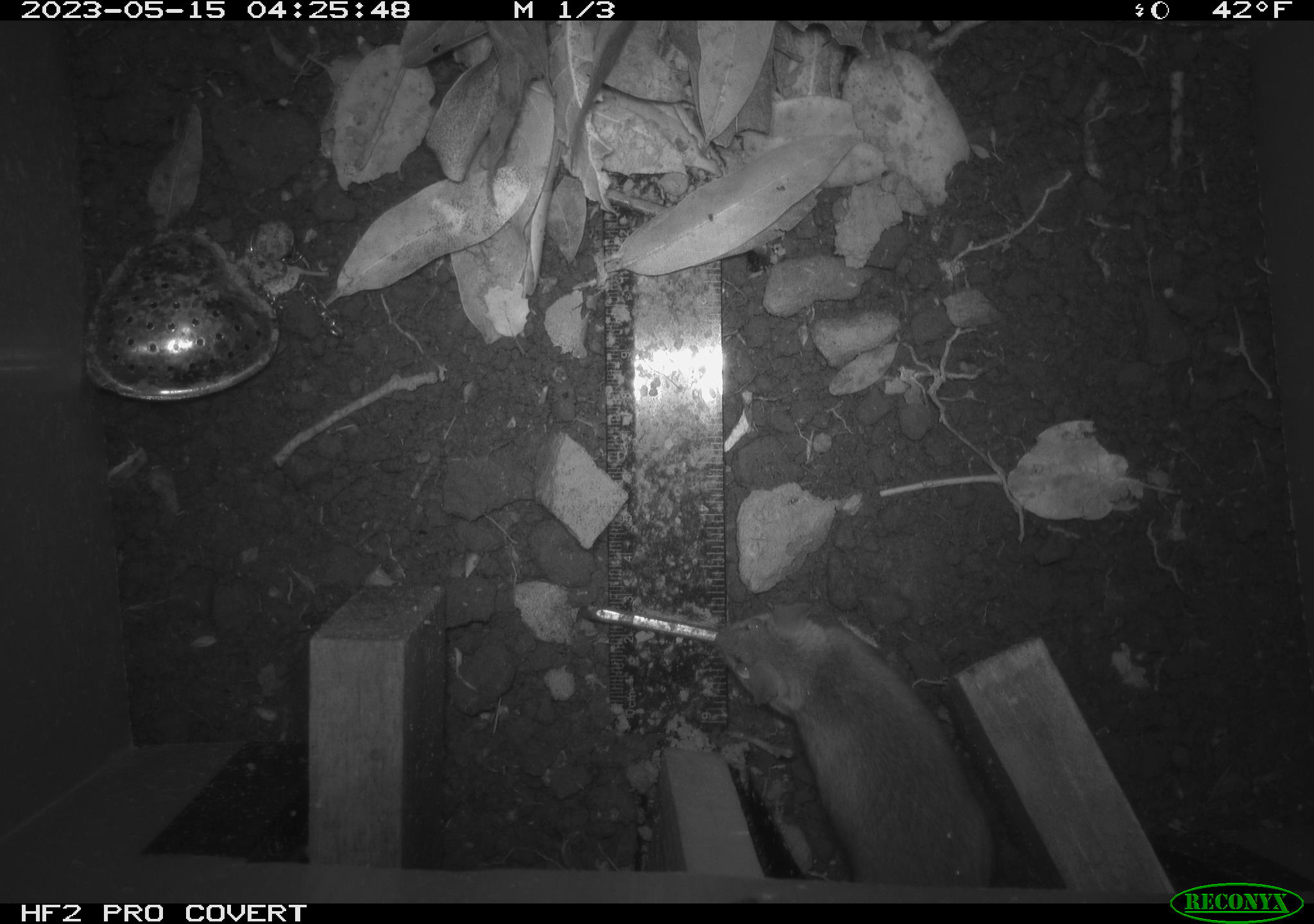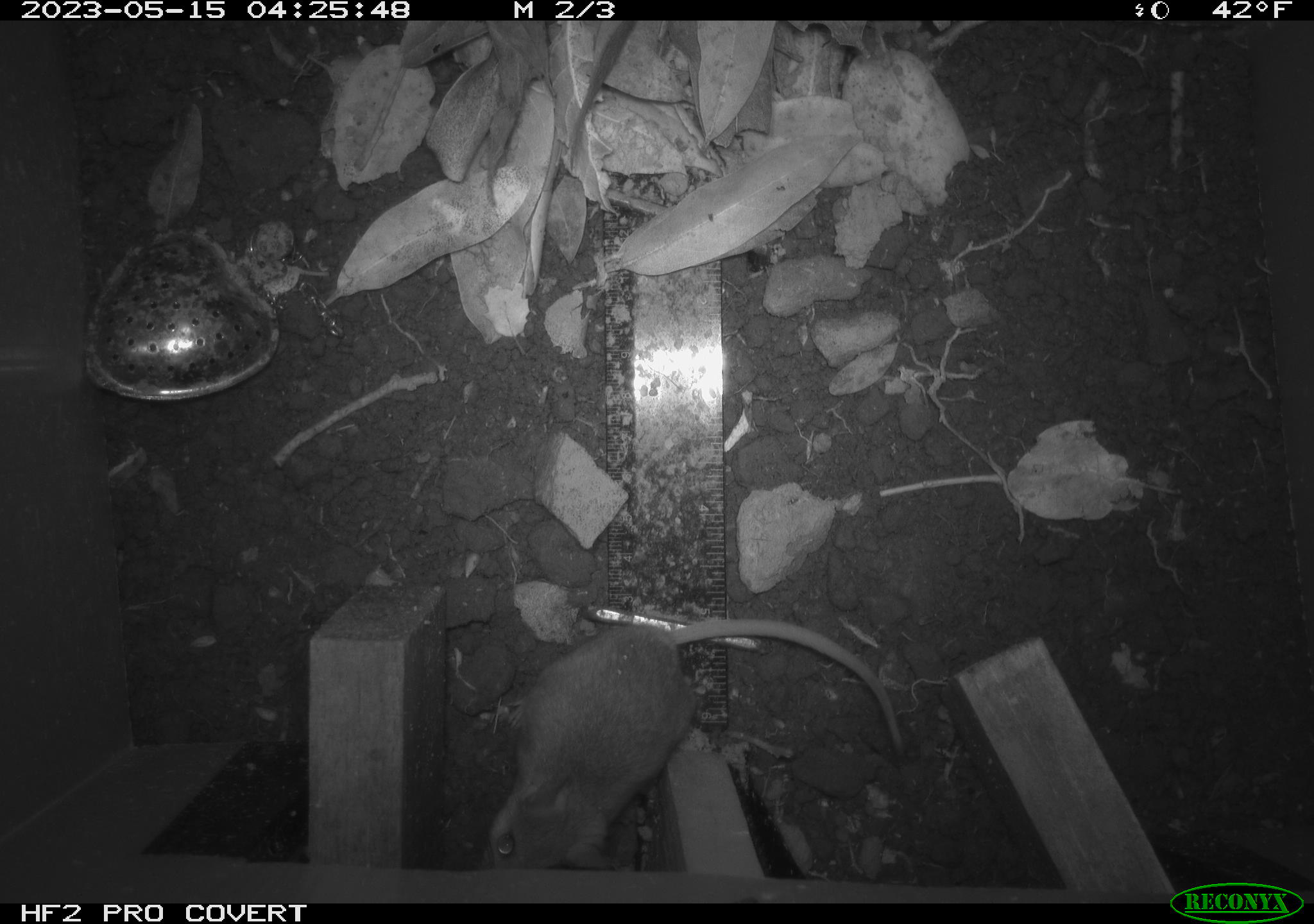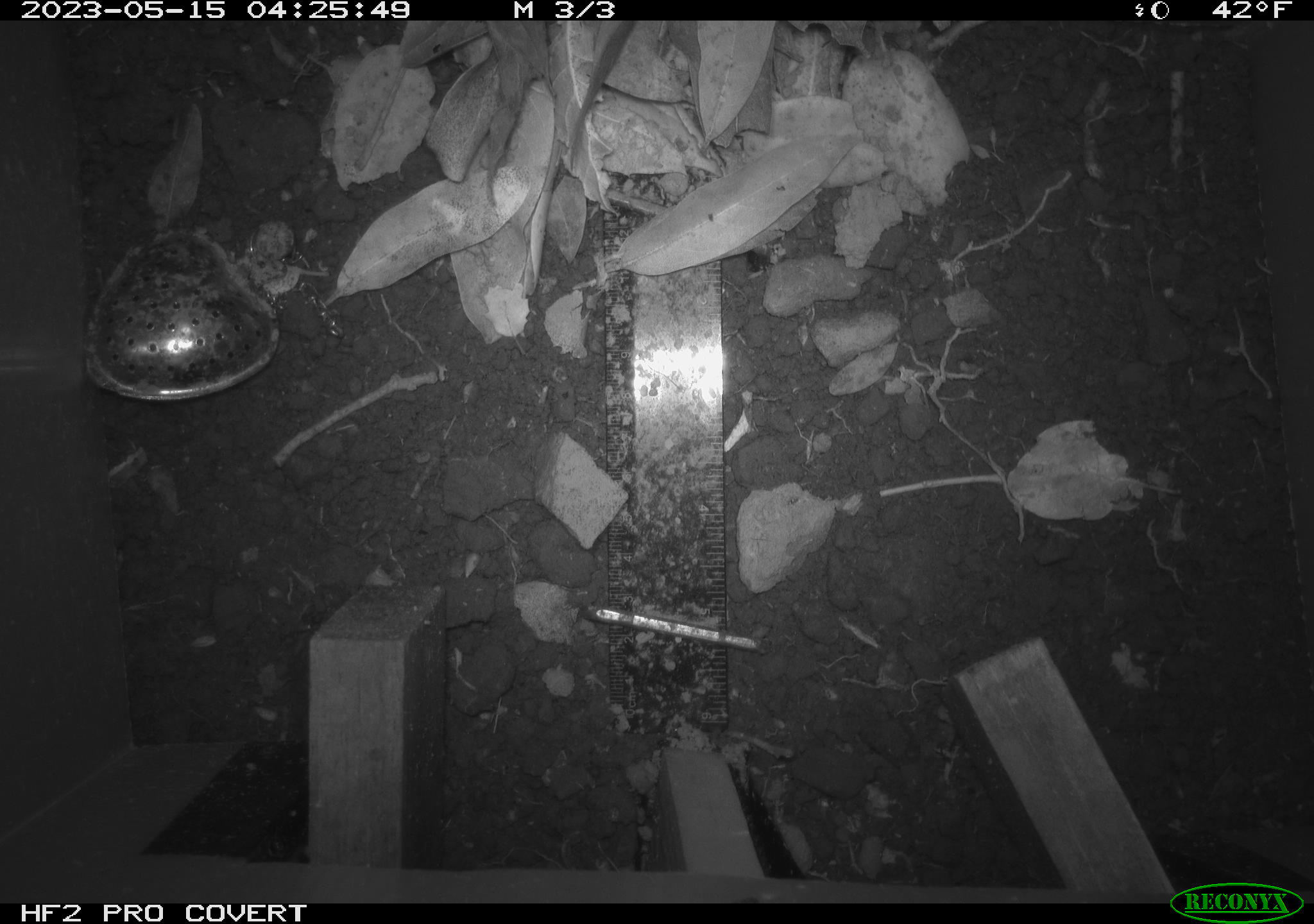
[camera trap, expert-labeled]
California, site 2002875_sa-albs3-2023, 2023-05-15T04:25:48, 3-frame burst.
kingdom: Animalia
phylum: Chordata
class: Mammalia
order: Rodentia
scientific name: Rodentia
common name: mouse species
Mouse species (Rodentia).